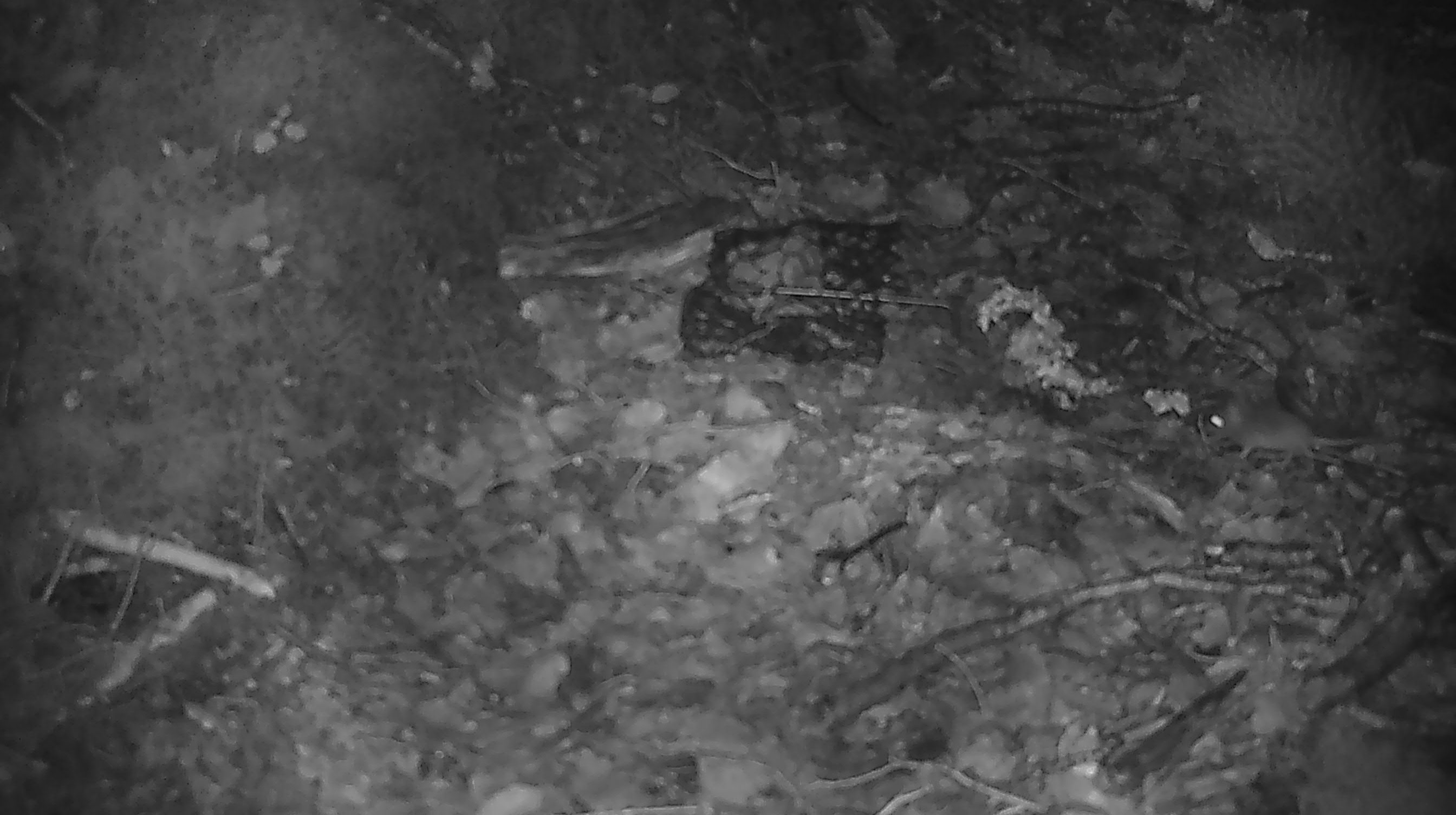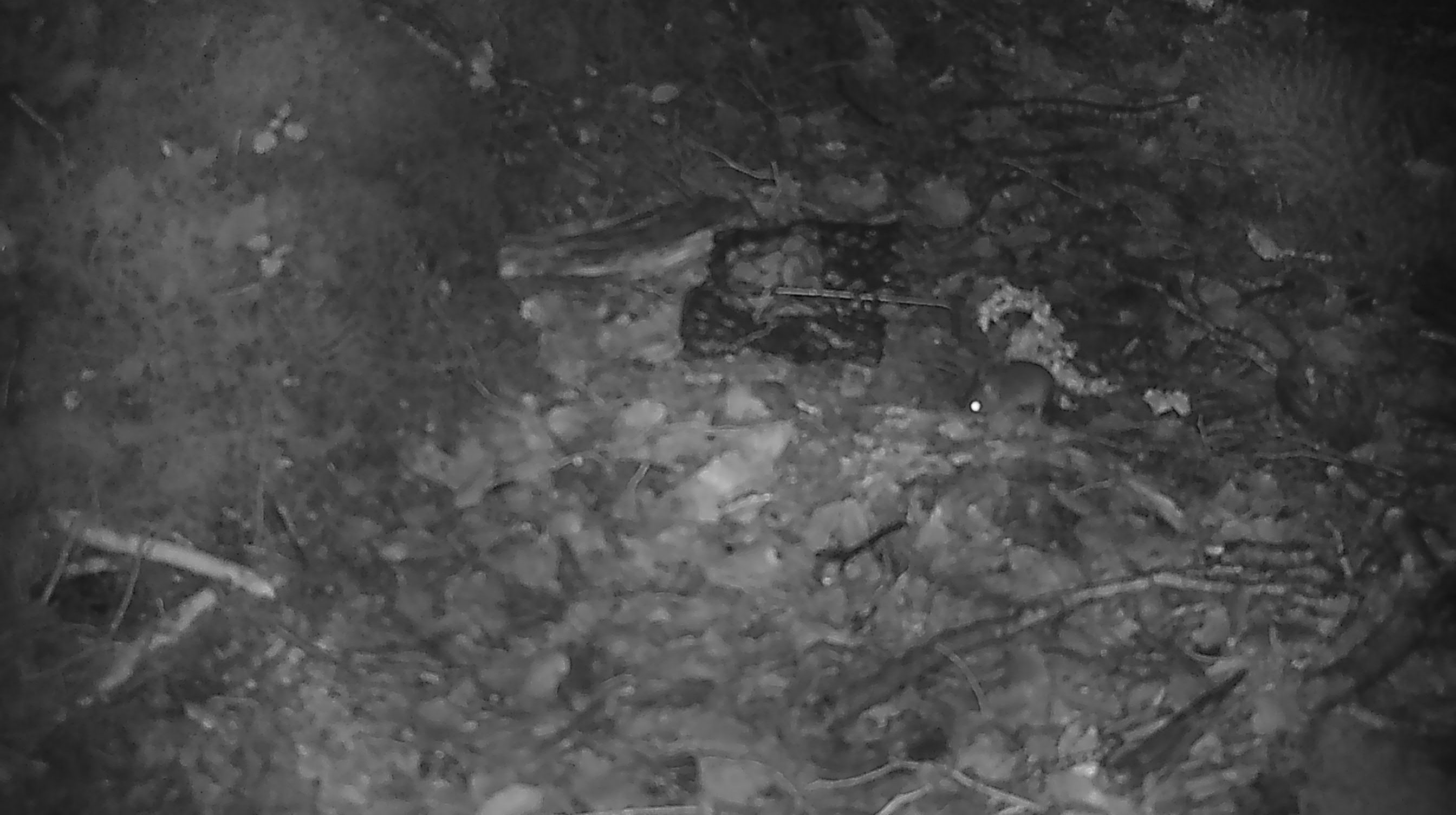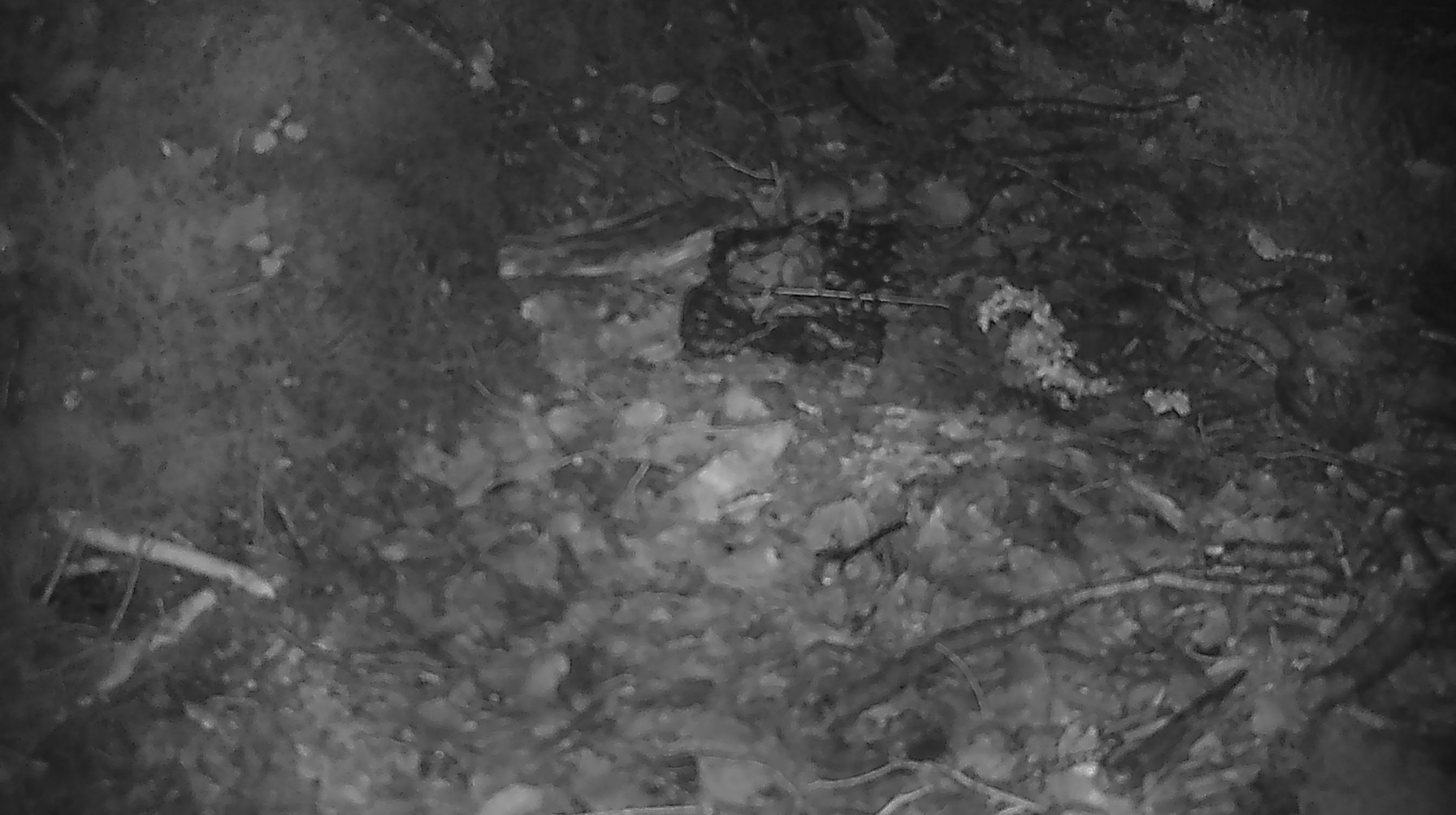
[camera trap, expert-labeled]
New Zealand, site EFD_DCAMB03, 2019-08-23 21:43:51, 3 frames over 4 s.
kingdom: Animalia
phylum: Chordata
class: Mammalia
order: Rodentia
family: Muridae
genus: Mus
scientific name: Mus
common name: mouse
Mouse (Mus).